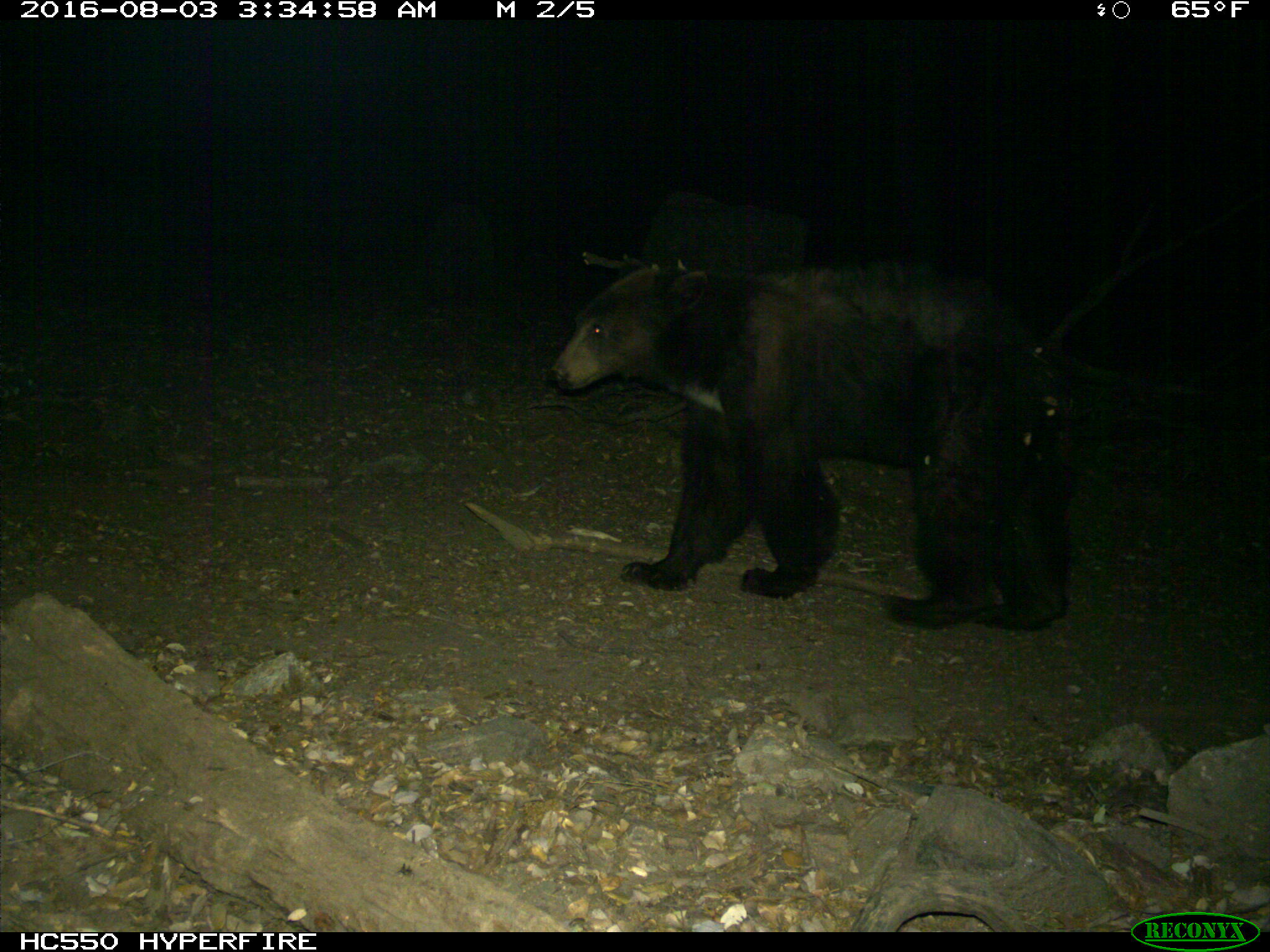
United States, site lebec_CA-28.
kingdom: Animalia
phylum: Chordata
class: Mammalia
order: Carnivora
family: Ursidae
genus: Ursus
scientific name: Ursus americanus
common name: american black bear